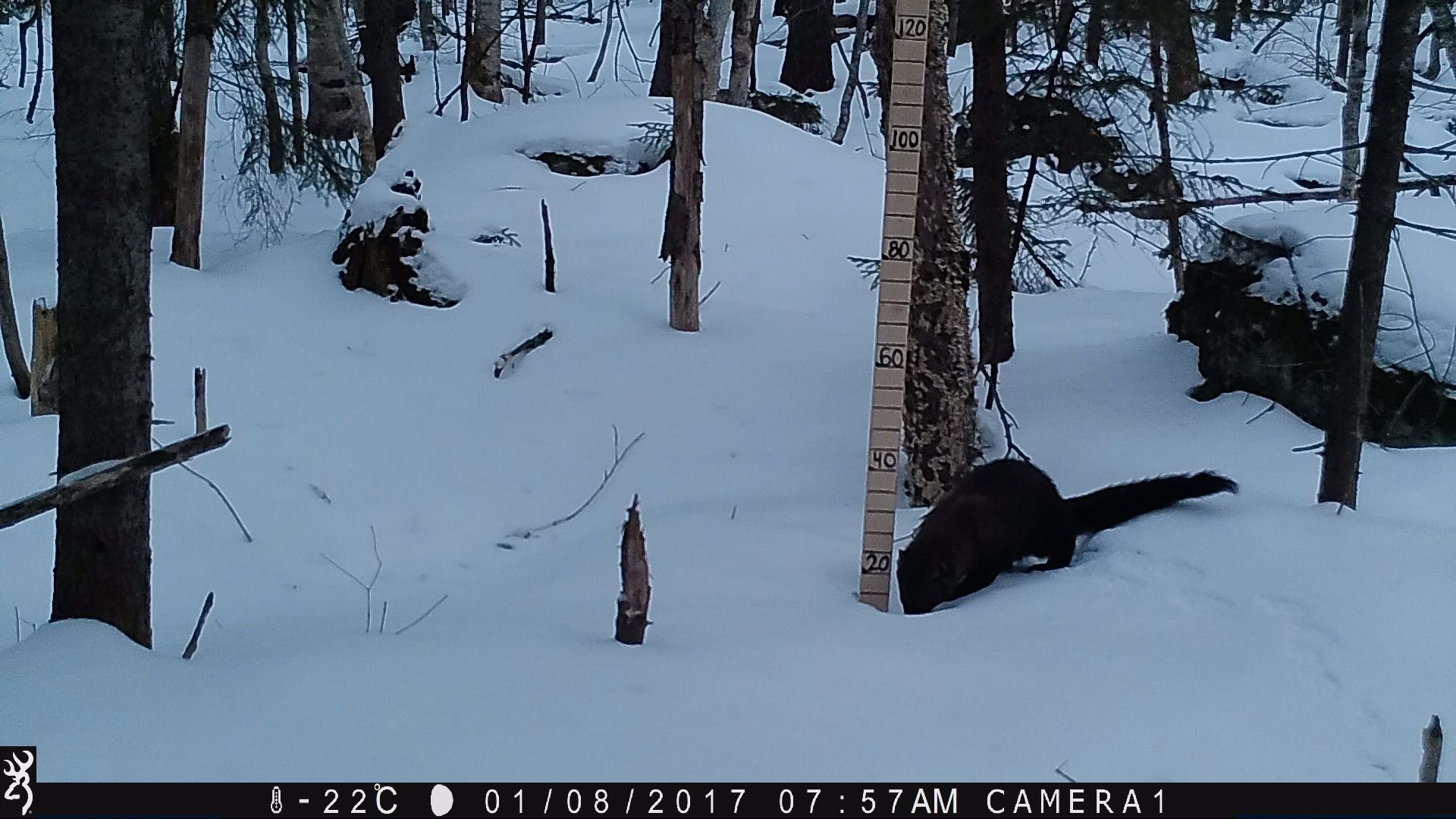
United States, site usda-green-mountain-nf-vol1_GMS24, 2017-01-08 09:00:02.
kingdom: Animalia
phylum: Chordata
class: Mammalia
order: Carnivora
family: Mustelidae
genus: Pekania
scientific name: Pekania pennanti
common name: fisher